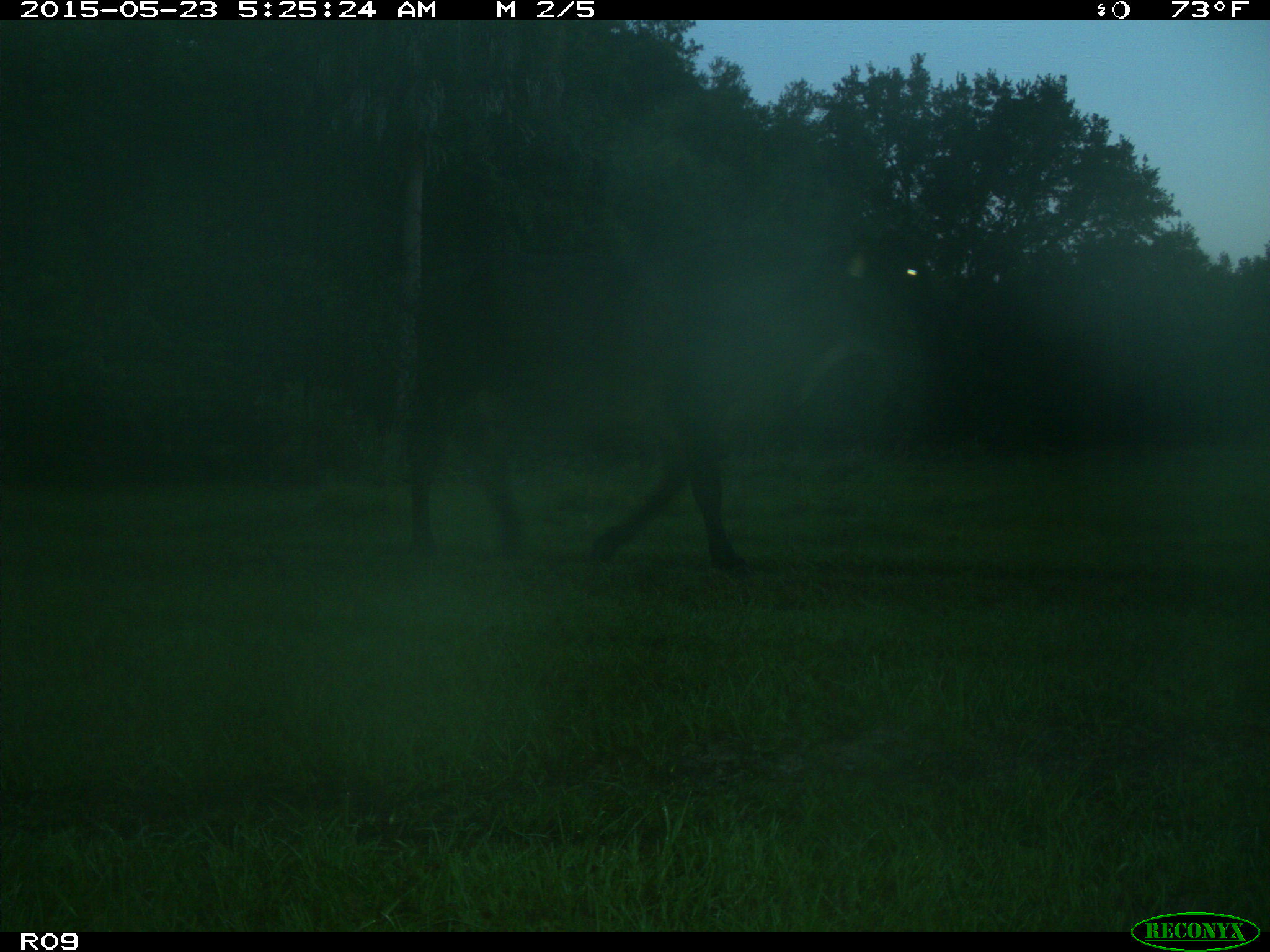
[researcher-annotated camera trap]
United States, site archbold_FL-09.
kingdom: Animalia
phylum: Chordata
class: Mammalia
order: Artiodactyla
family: Bovidae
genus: Bos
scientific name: Bos taurus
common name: domestic cow